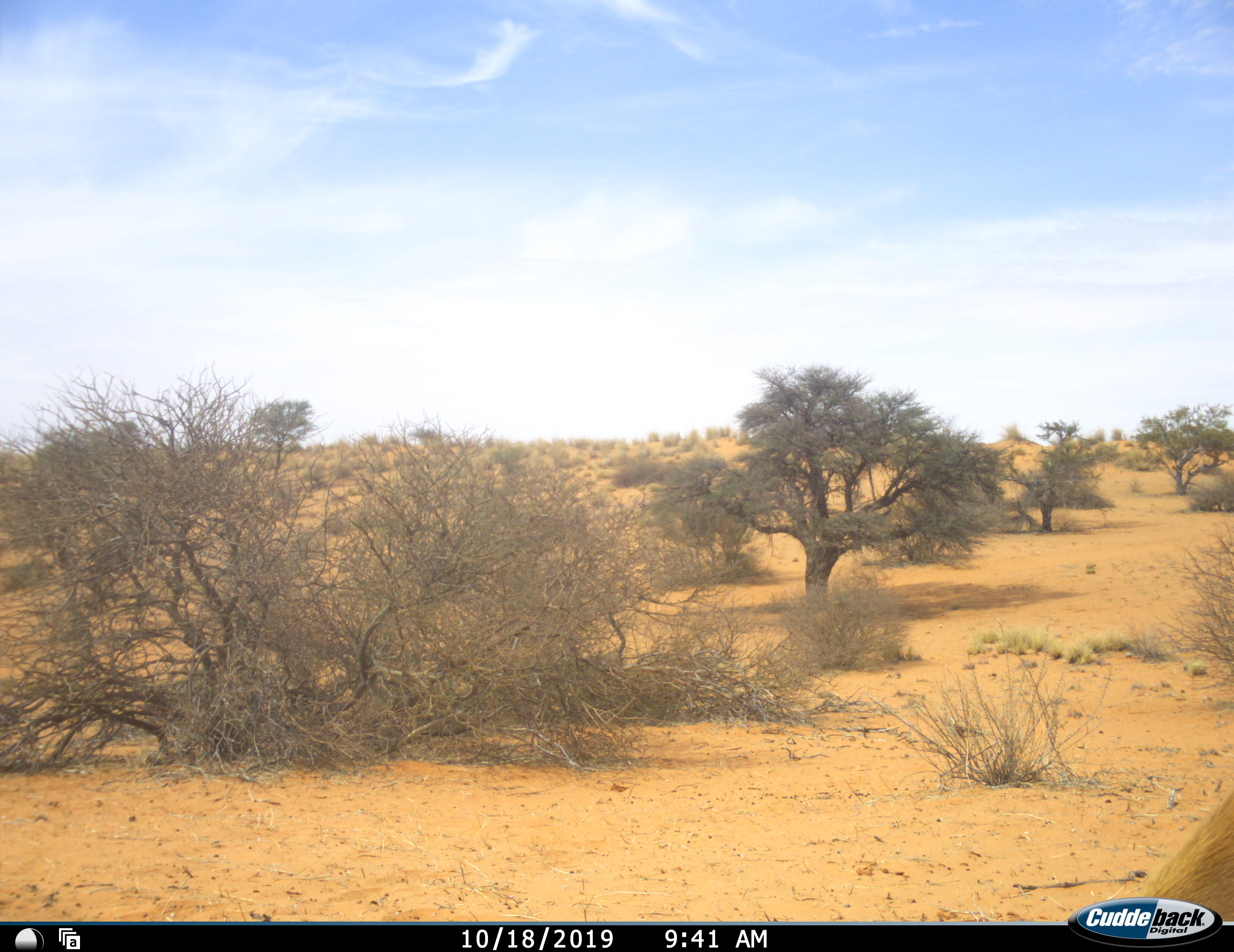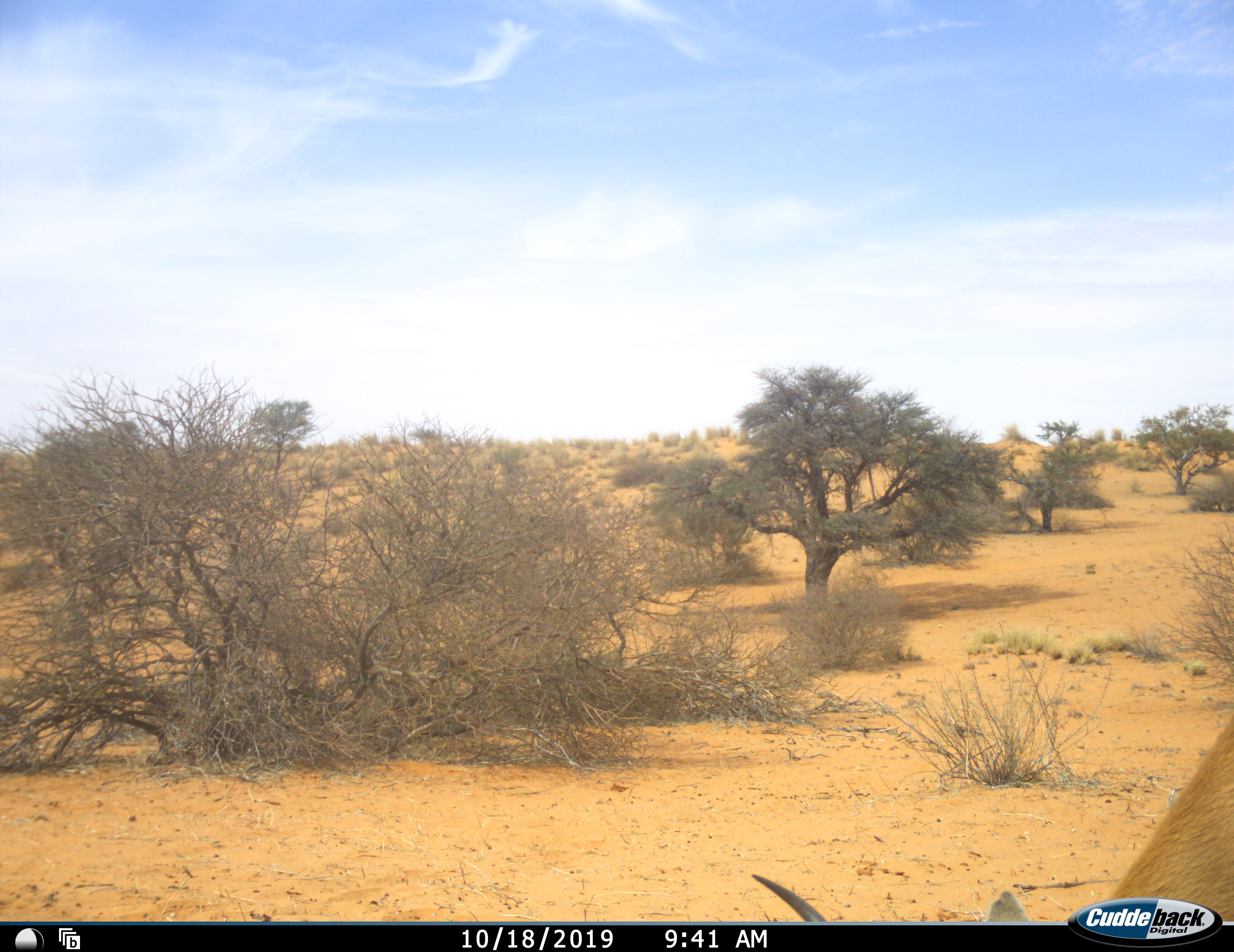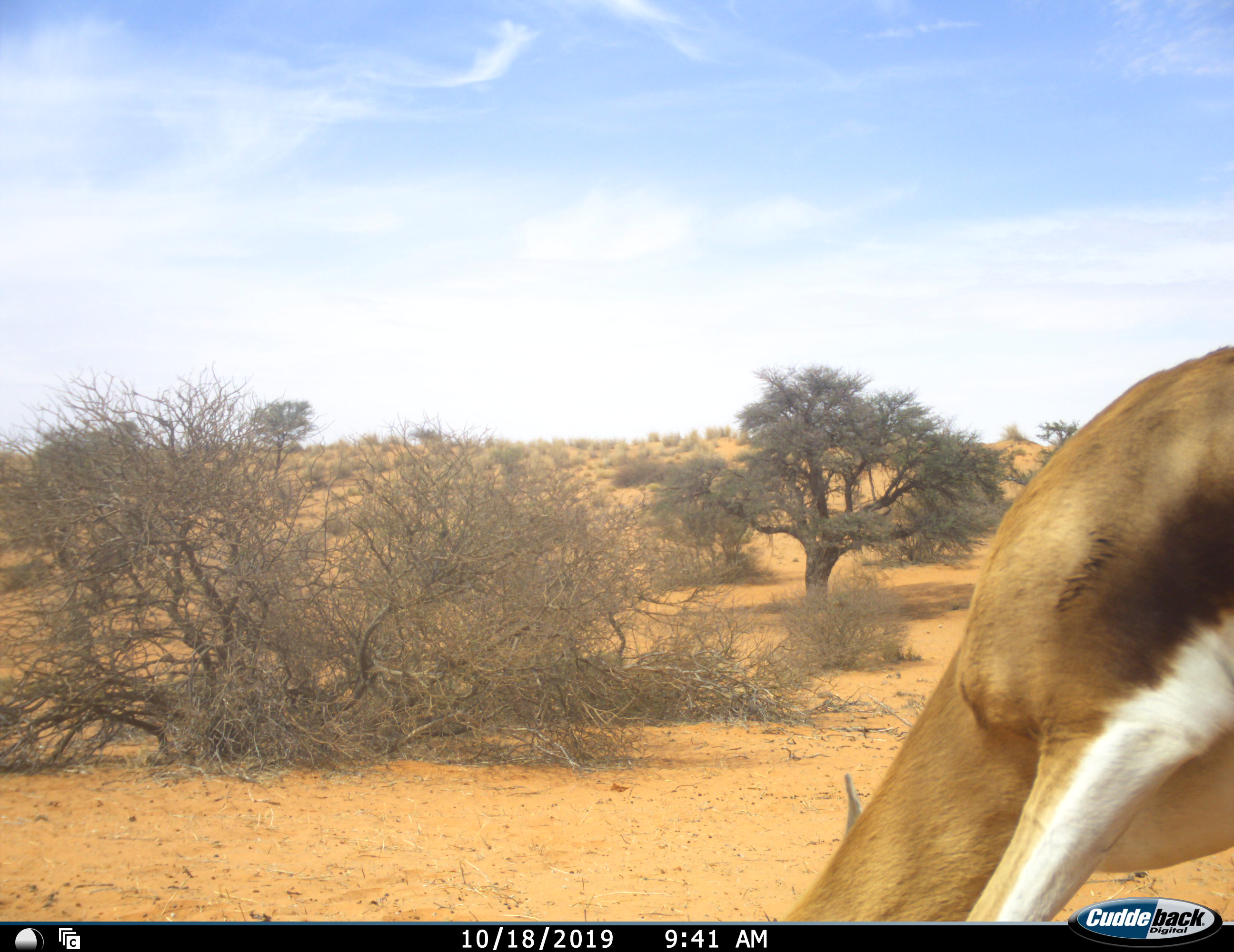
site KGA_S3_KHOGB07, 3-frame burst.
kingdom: Animalia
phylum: Chordata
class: Mammalia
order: Artiodactyla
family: Bovidae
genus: Antidorcas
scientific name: Antidorcas marsupialis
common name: springbok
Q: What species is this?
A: Springbok (Antidorcas marsupialis).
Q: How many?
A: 1.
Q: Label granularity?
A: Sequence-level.